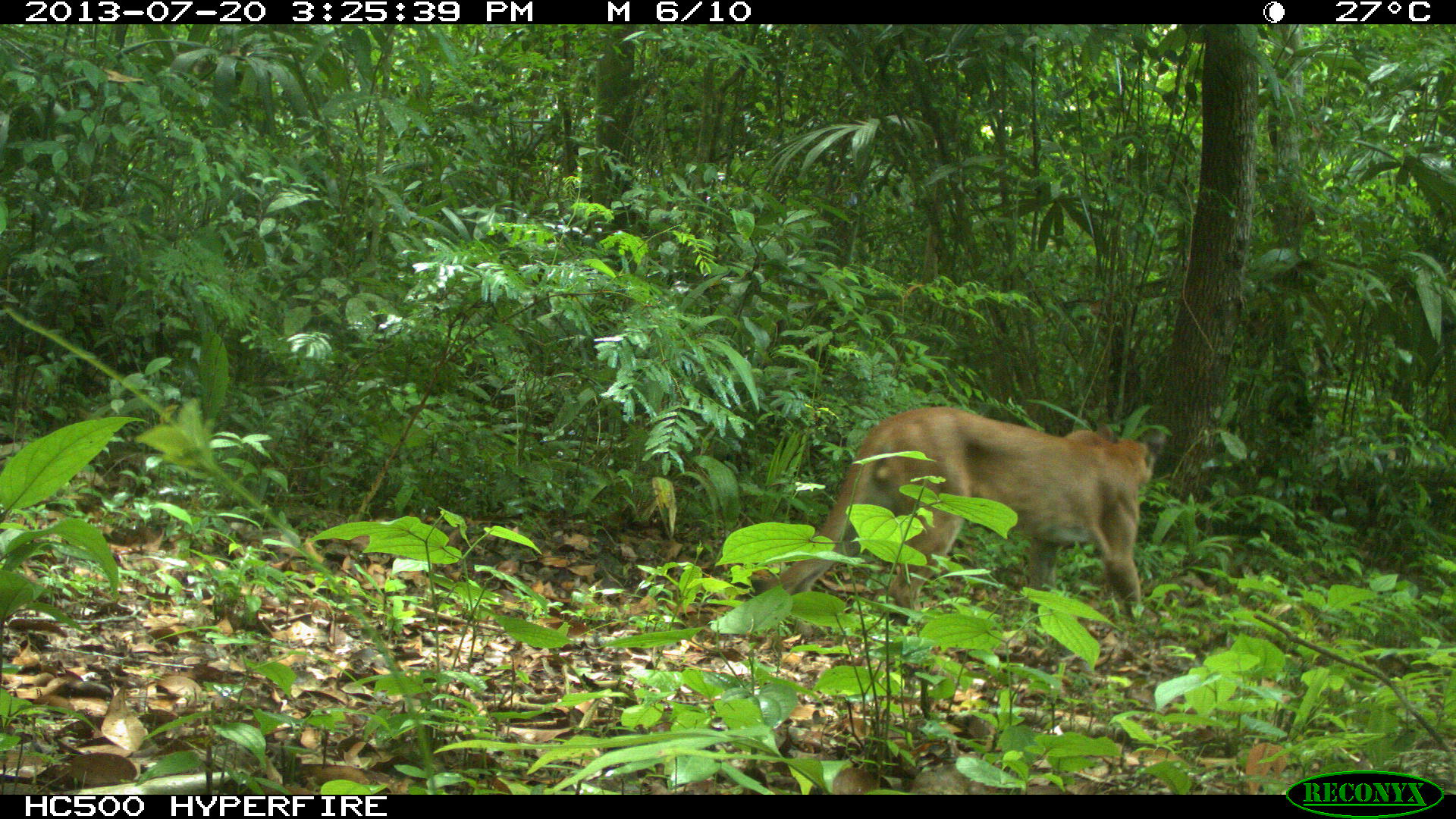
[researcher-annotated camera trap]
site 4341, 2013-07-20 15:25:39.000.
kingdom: Animalia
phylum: Chordata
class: Mammalia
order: Carnivora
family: Felidae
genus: Puma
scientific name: Puma concolor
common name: mountain lion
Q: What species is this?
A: Puma concolor (mountain lion).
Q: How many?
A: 1.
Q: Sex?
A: Male.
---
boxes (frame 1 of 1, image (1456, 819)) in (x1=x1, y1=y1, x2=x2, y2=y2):
puma concolor: (x1=733, y1=406, x2=1165, y2=639)